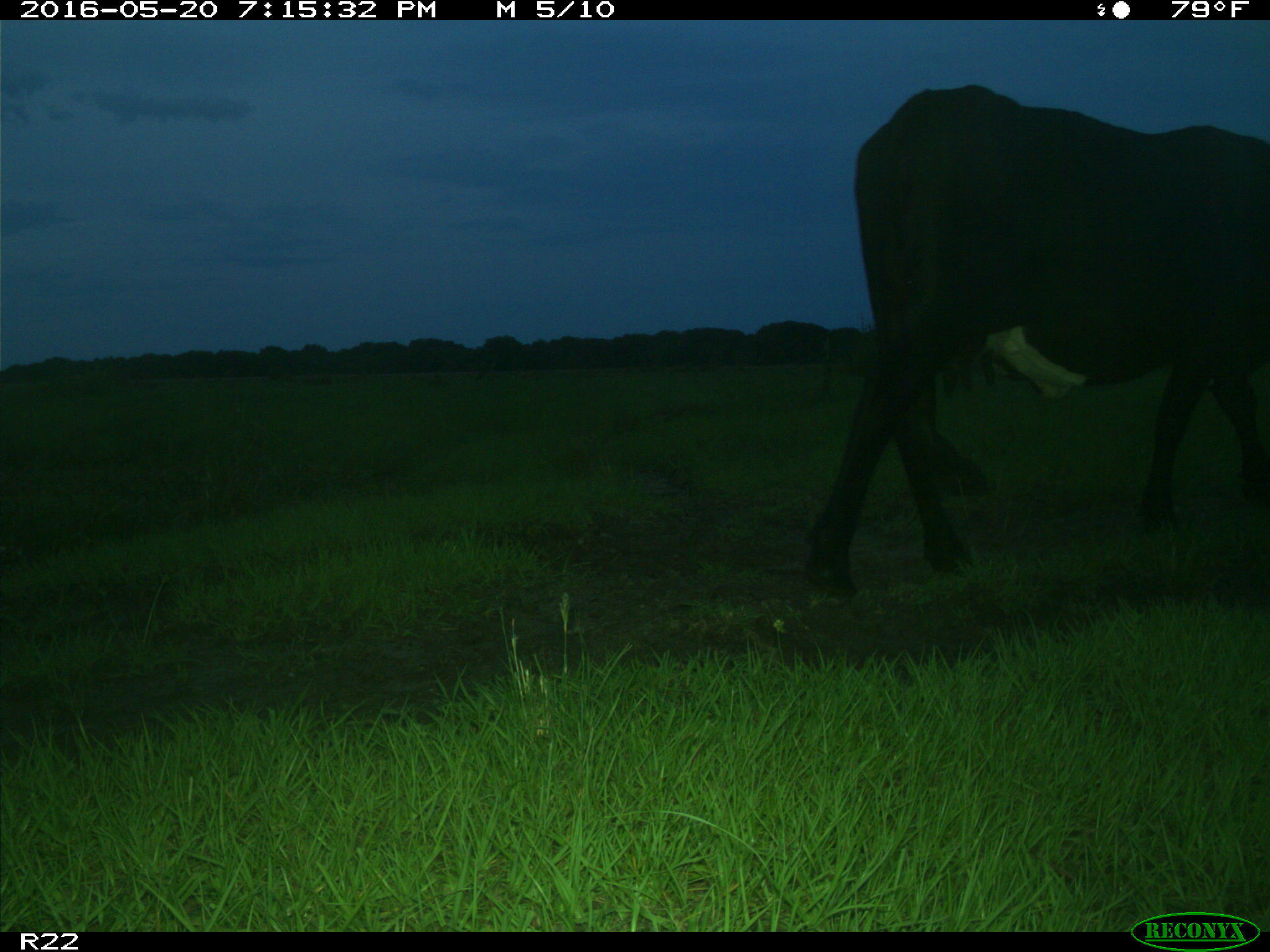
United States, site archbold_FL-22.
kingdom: Animalia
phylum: Chordata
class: Mammalia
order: Artiodactyla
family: Bovidae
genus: Bos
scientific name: Bos taurus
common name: domestic cow